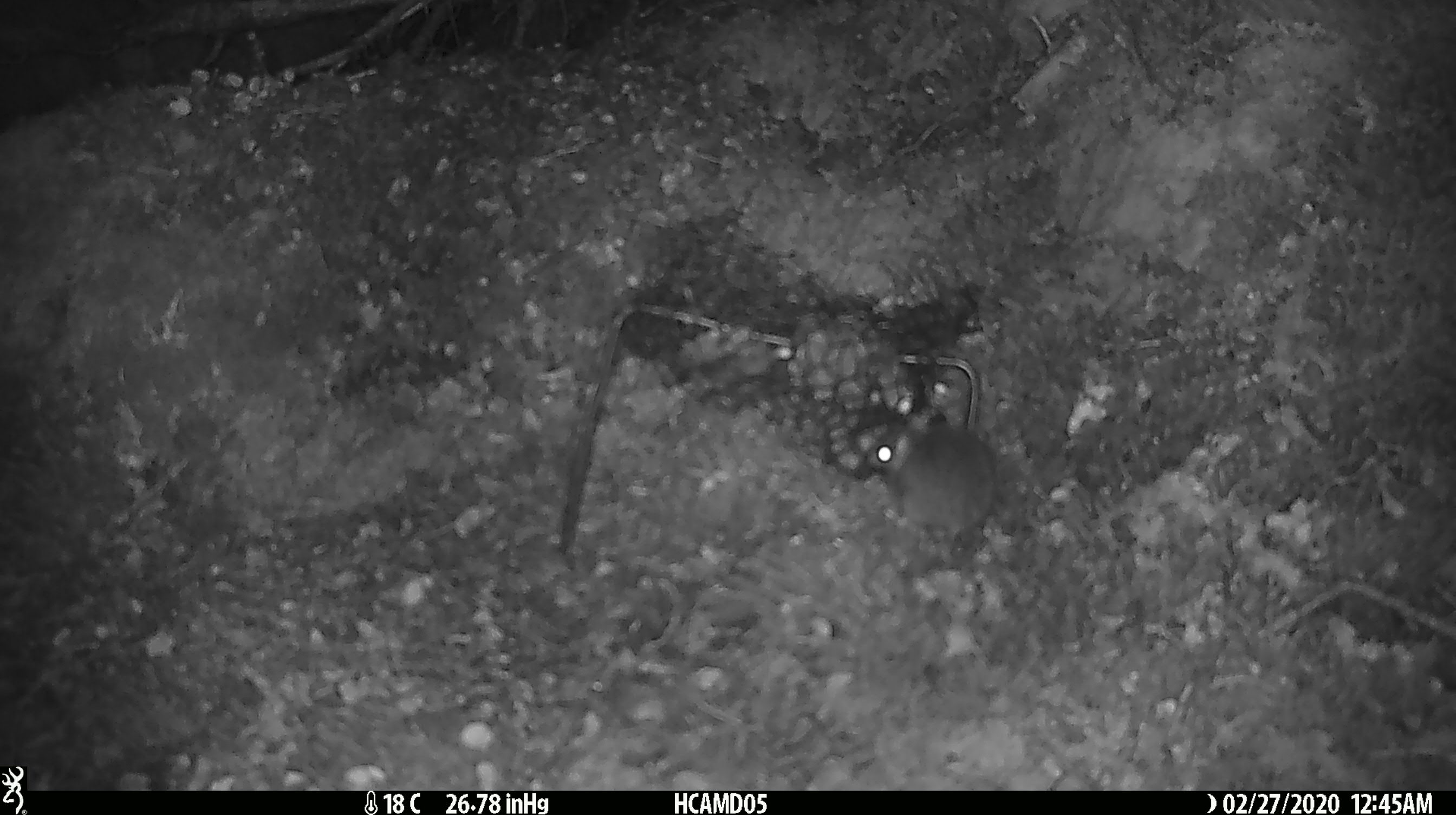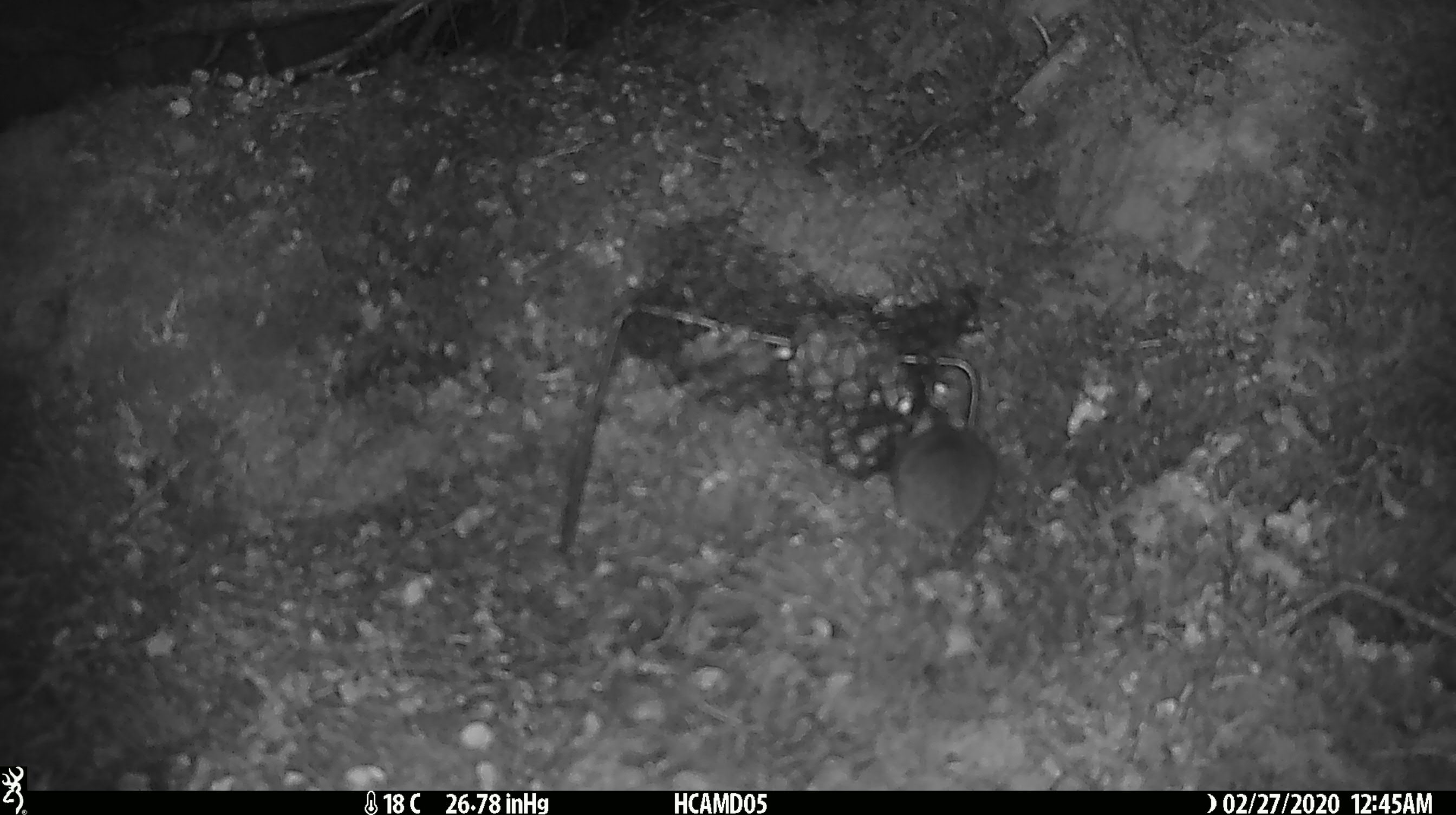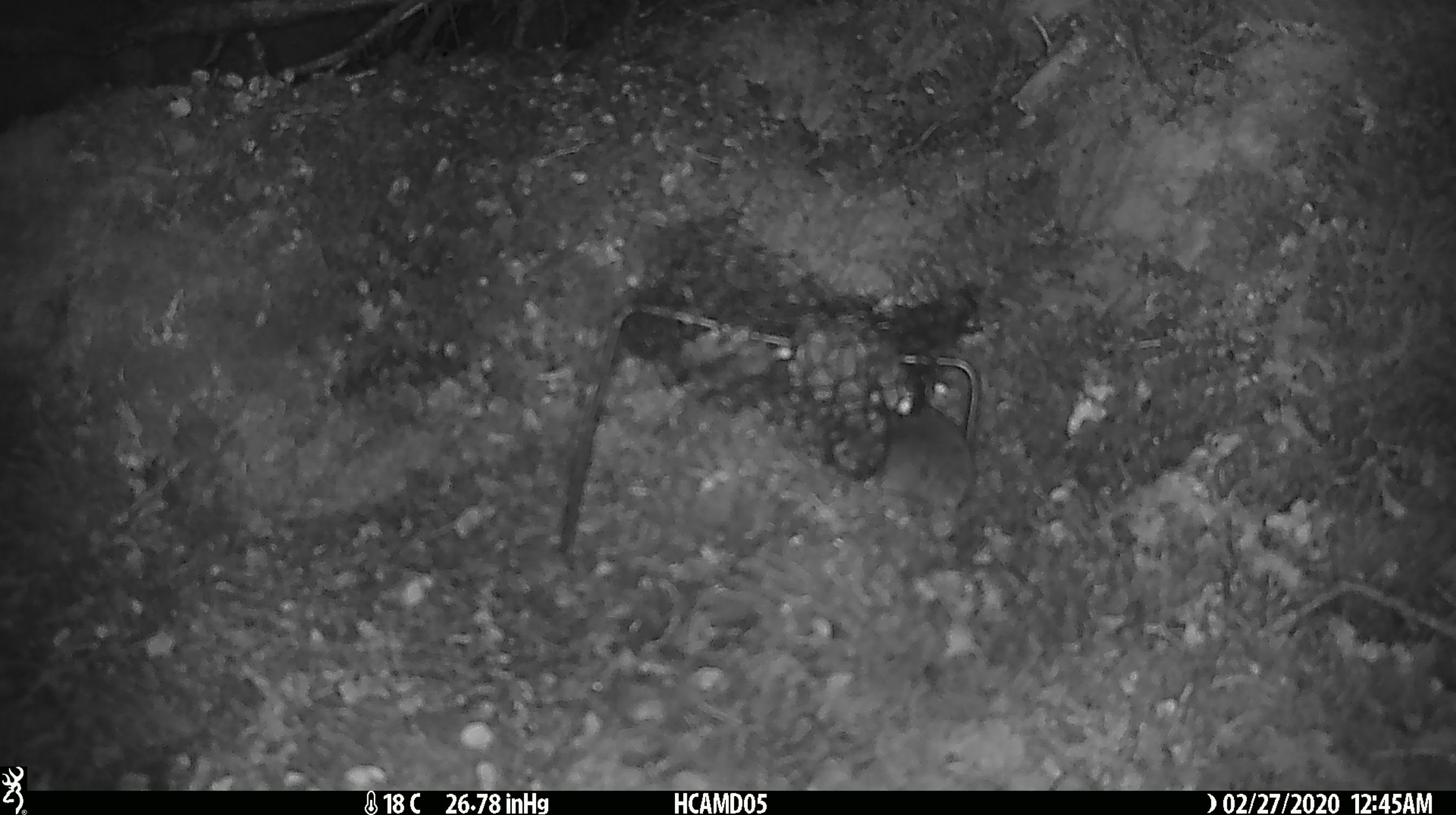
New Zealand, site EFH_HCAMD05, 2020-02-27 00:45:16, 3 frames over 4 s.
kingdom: Animalia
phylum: Chordata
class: Mammalia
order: Rodentia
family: Muridae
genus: Mus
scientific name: Mus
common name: mouse